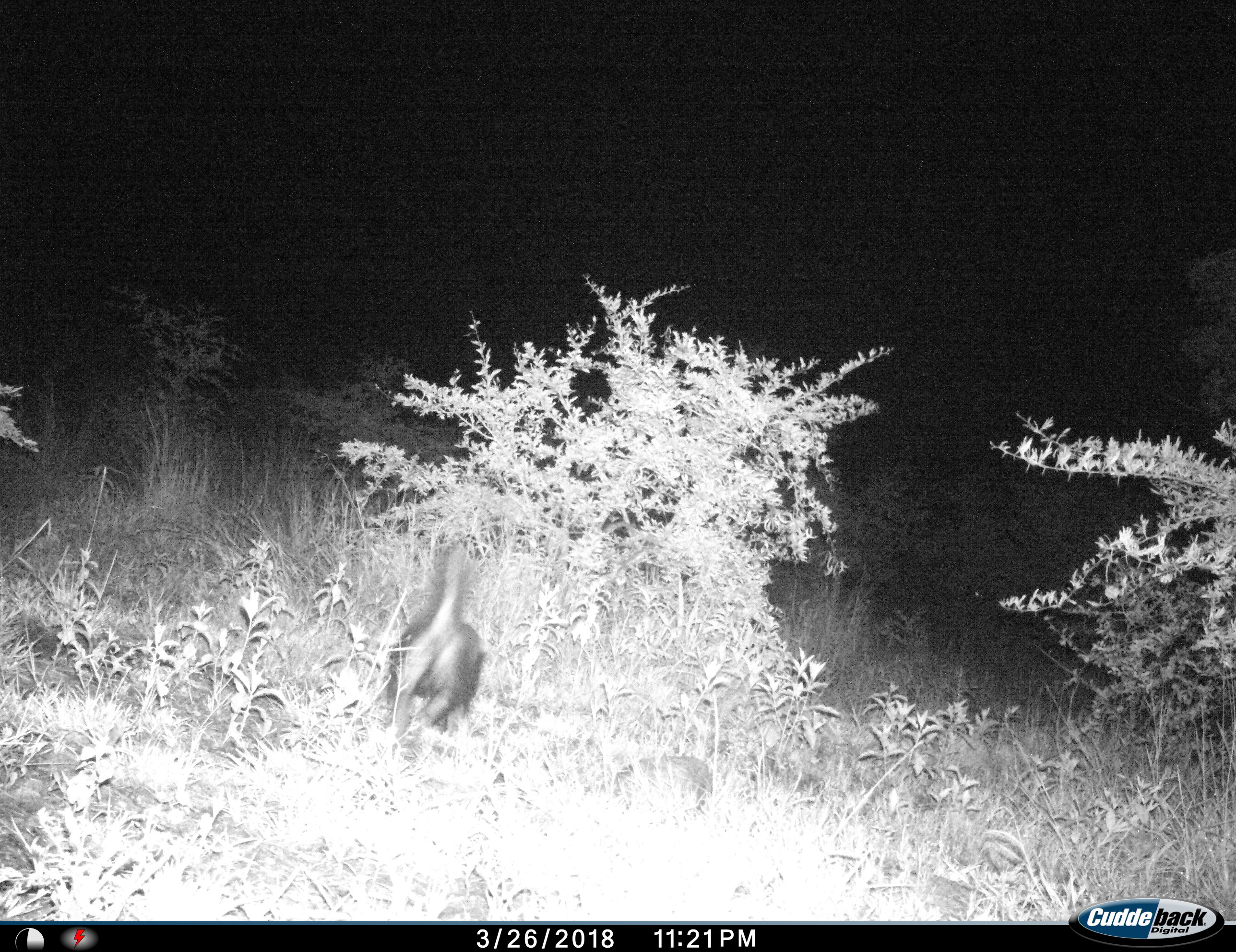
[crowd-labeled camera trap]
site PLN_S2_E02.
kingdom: Animalia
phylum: Chordata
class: Mammalia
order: Carnivora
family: Mustelidae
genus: Mellivora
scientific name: Mellivora capensis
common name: honey badger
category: honeybadger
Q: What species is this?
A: Honeybadger (honey badger) (Mellivora capensis).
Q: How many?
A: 1.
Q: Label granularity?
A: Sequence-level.